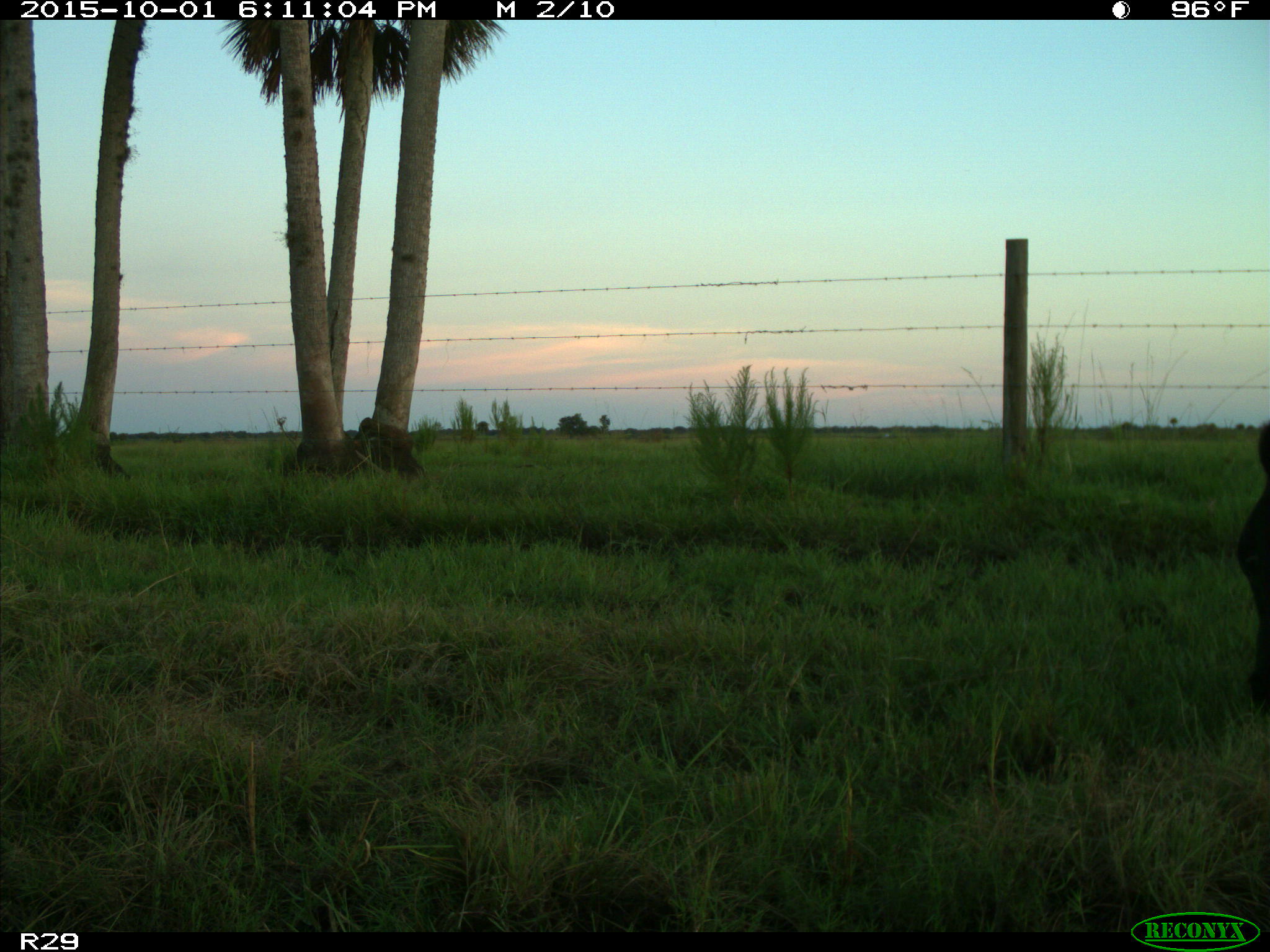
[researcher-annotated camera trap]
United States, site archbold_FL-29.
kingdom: Animalia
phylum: Chordata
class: Mammalia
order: Artiodactyla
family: Bovidae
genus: Bos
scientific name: Bos taurus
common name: domestic cow